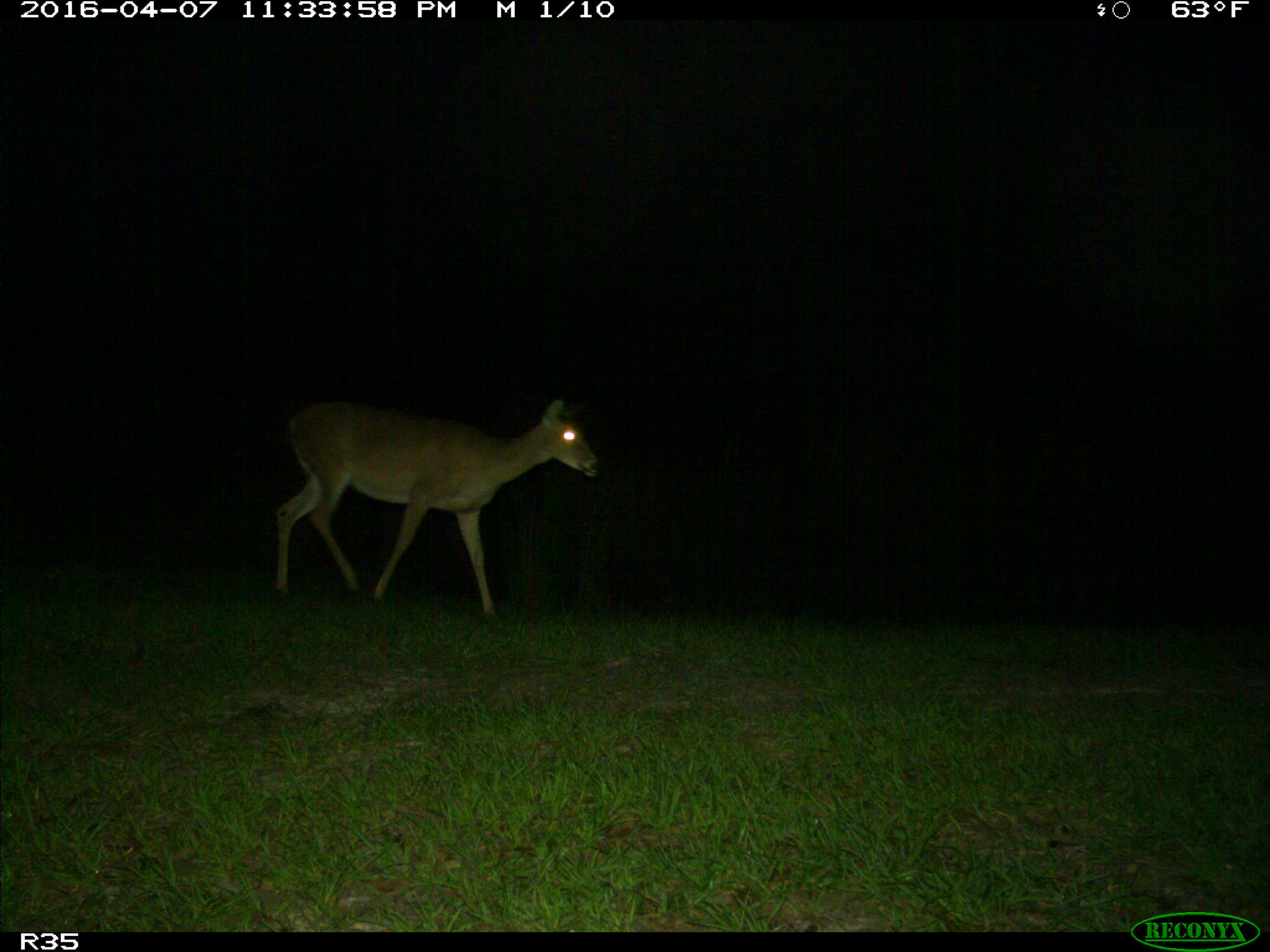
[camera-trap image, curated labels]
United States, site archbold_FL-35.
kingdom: Animalia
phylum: Chordata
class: Mammalia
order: Artiodactyla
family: Cervidae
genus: Odocoileus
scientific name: Odocoileus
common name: deer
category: unidentified deer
Unidentified deer (deer) (Odocoileus).